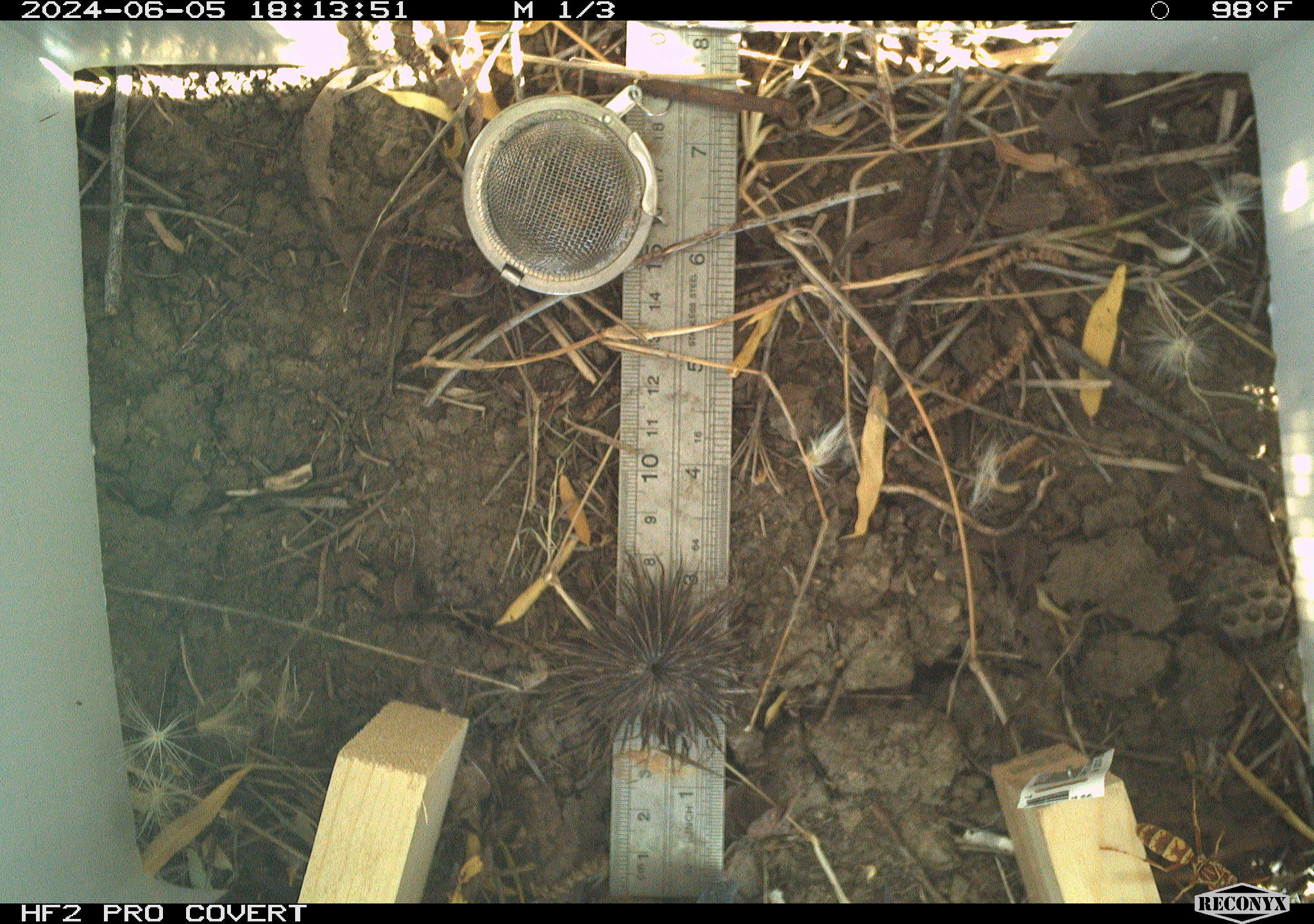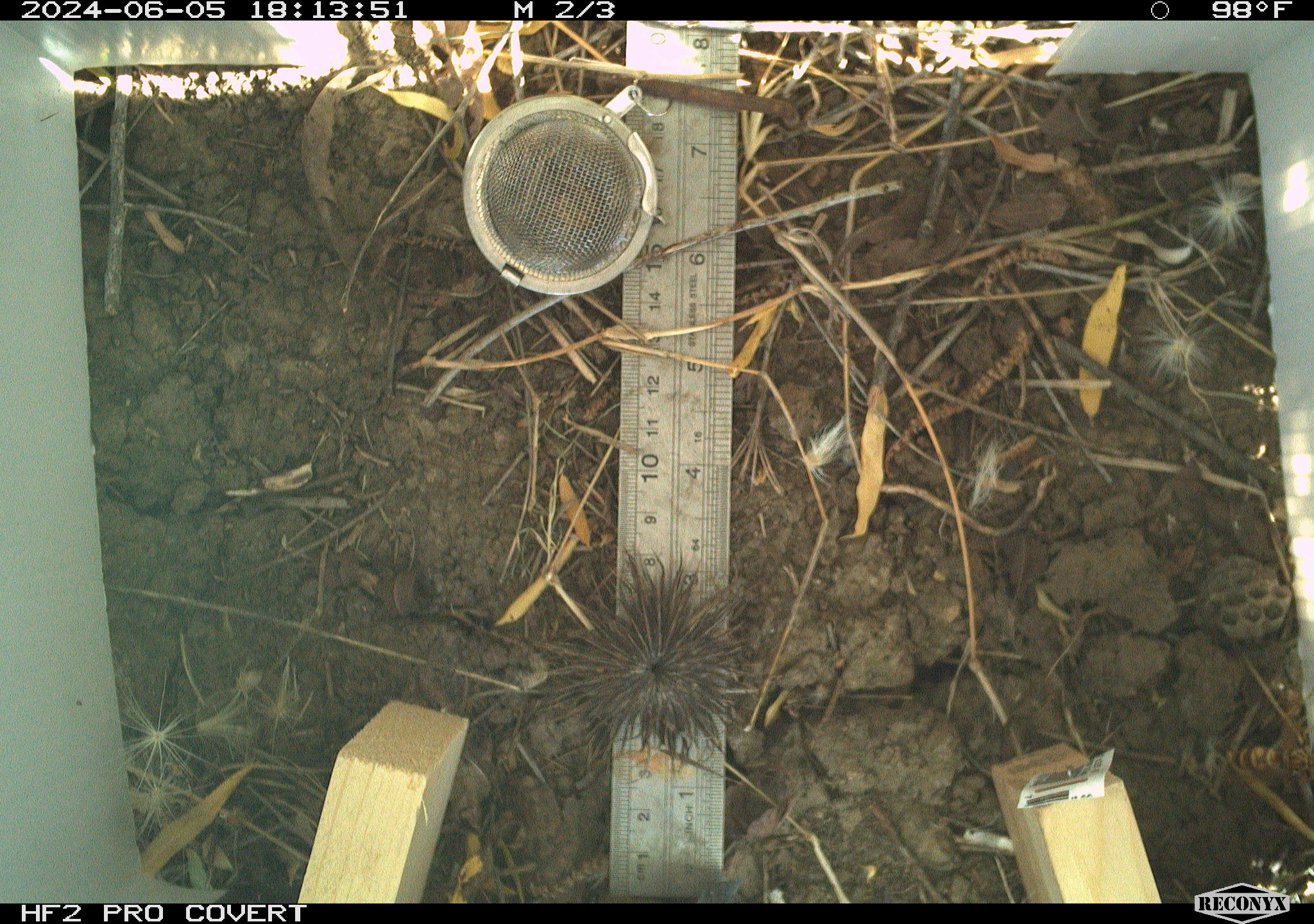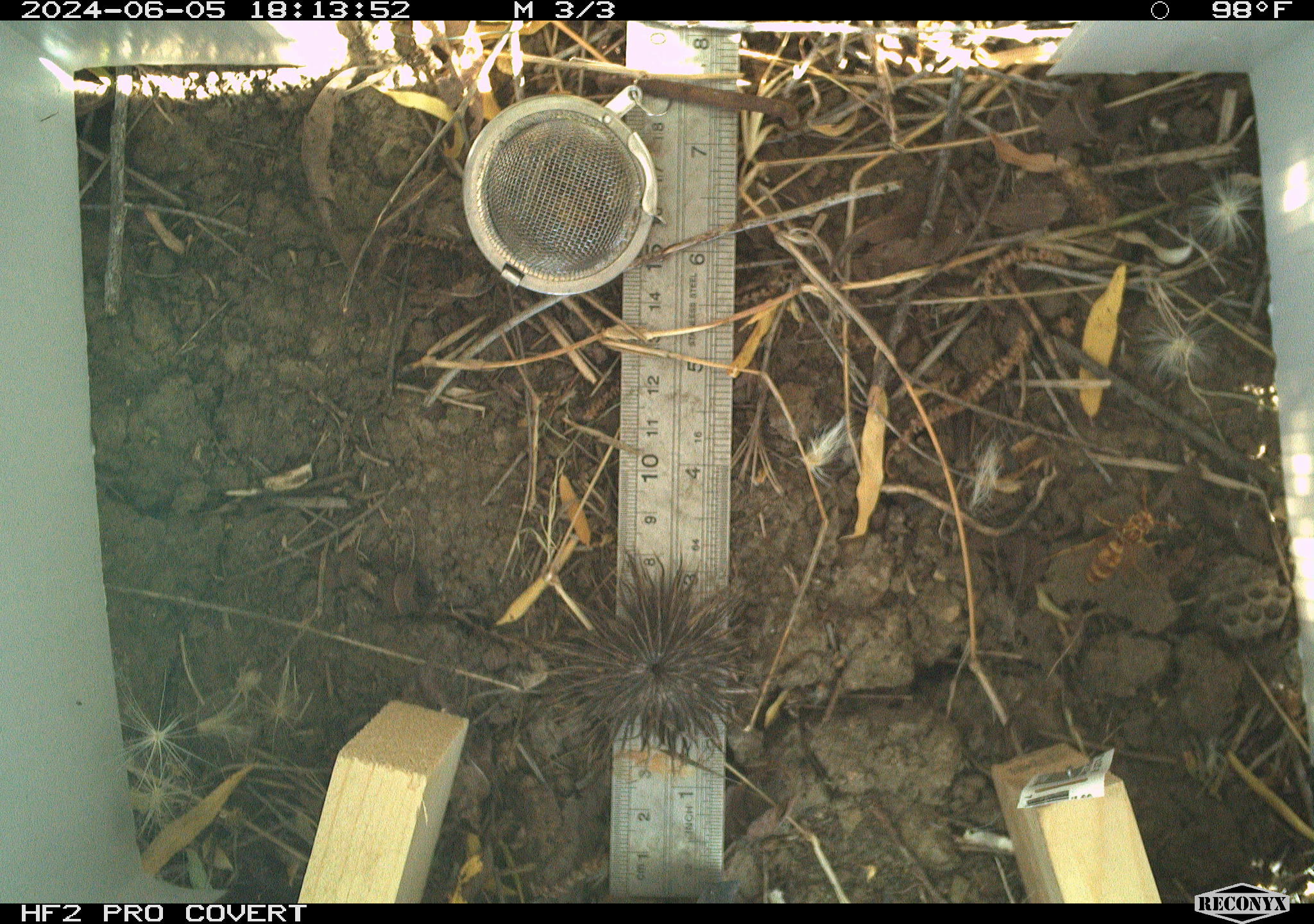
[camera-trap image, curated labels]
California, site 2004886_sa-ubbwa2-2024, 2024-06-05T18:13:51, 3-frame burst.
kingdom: Animalia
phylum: Arthropoda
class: Insecta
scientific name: Insecta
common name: insect